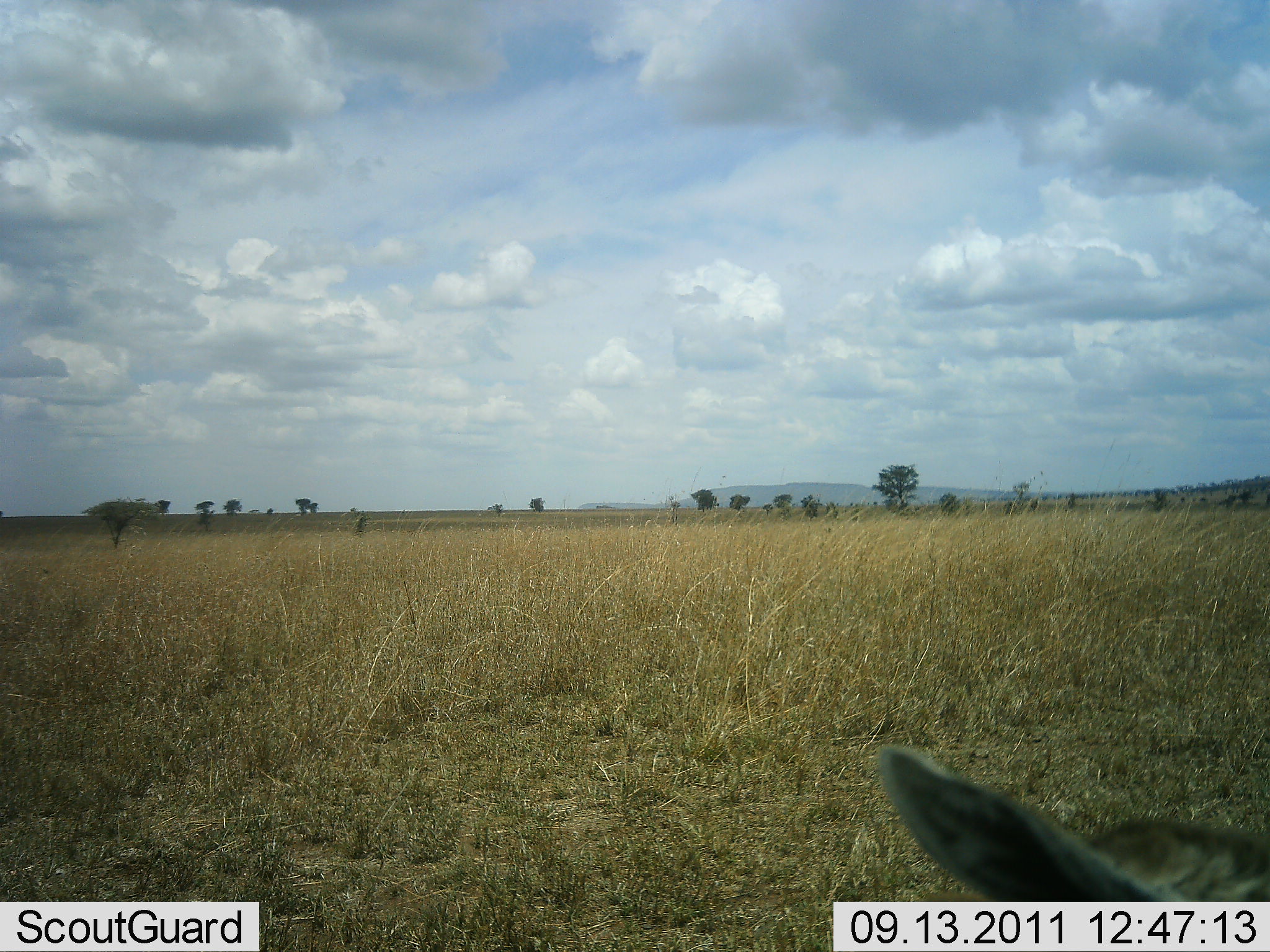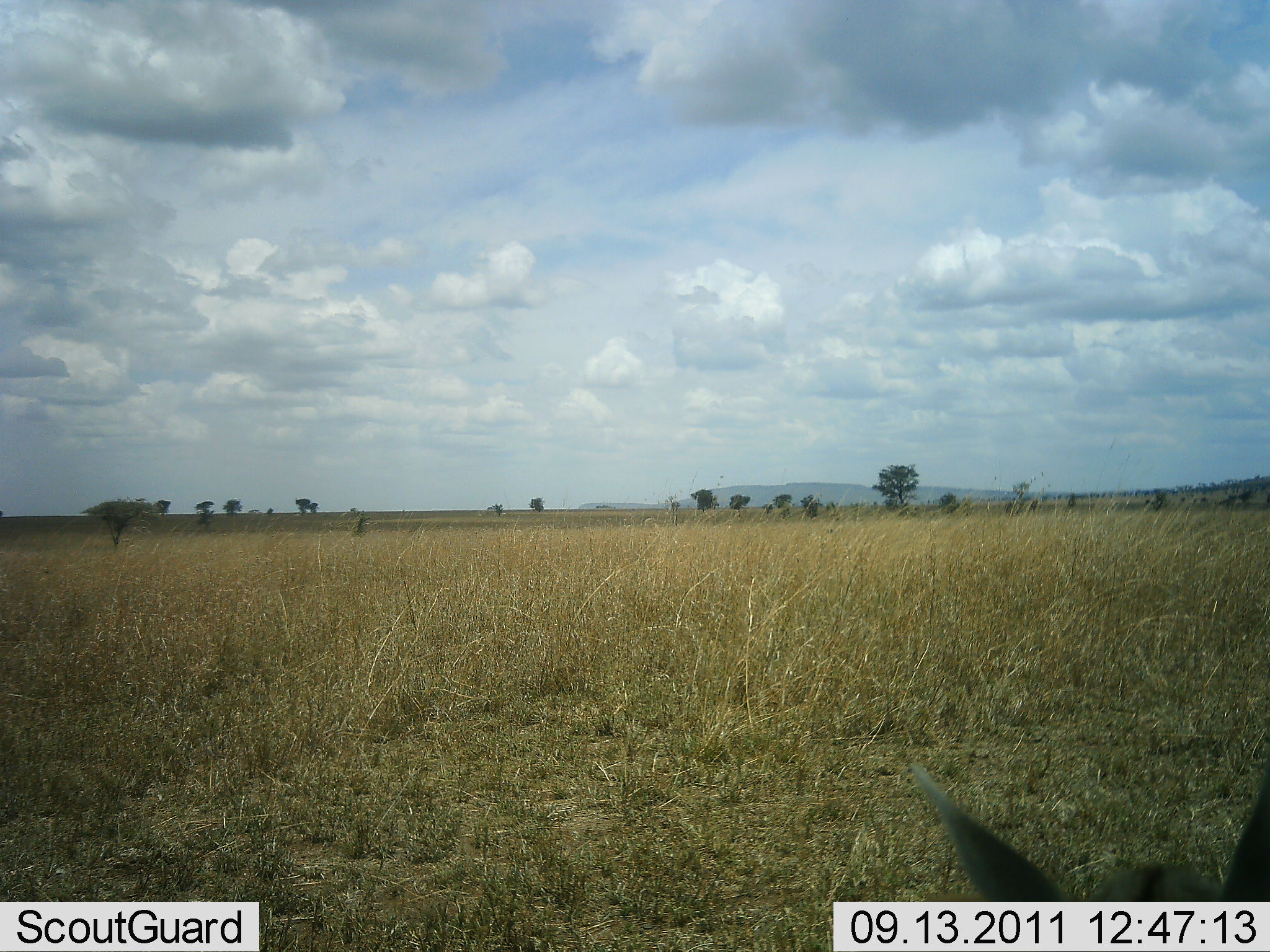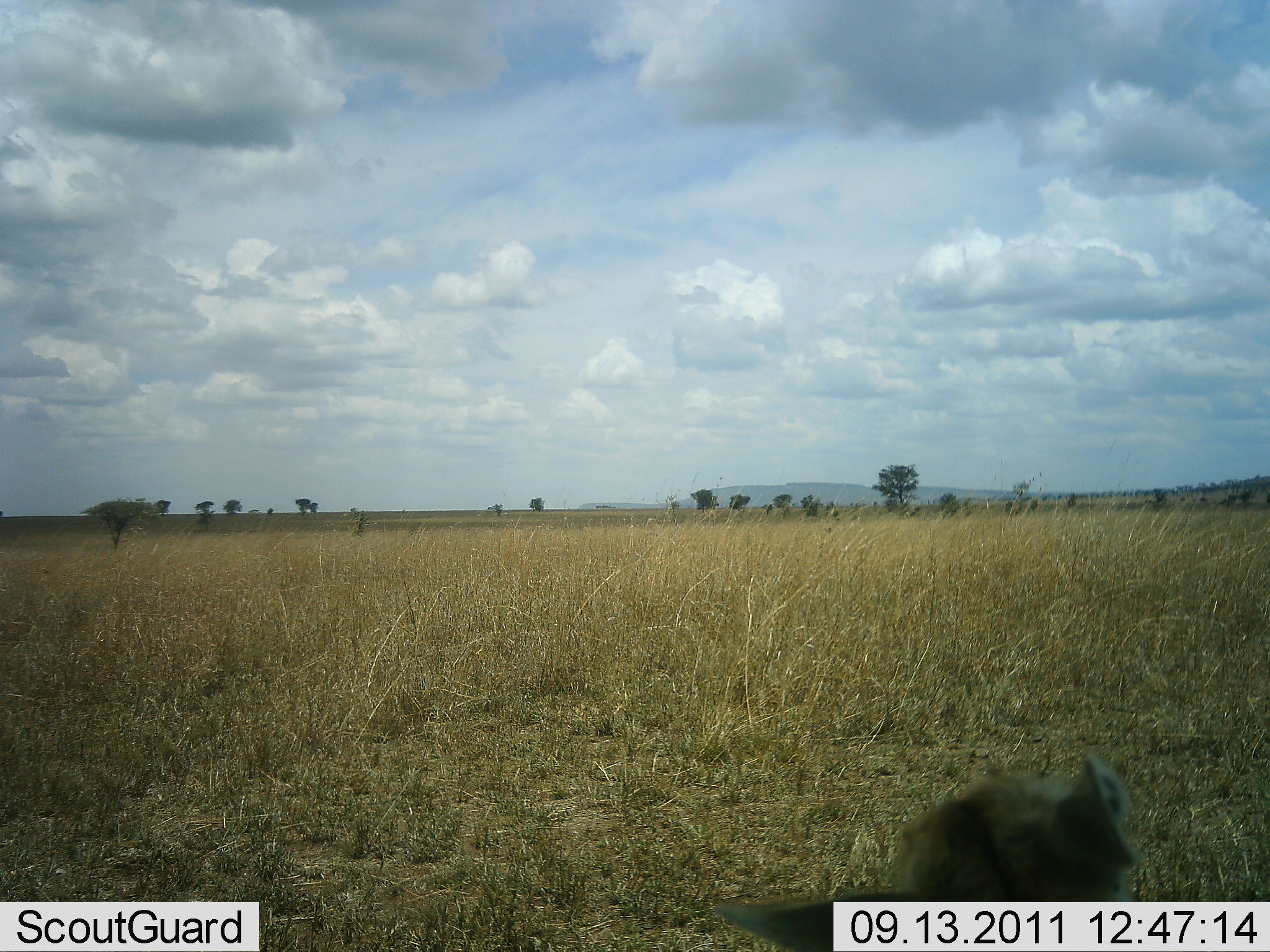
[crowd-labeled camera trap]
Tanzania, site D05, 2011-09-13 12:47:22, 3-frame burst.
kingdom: Animalia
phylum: Chordata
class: Mammalia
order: Carnivora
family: Canidae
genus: Lupulella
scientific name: Lupulella mesomelas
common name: black-backed jackal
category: jackal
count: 1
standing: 25%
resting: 25%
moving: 50%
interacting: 0%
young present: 0%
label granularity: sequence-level